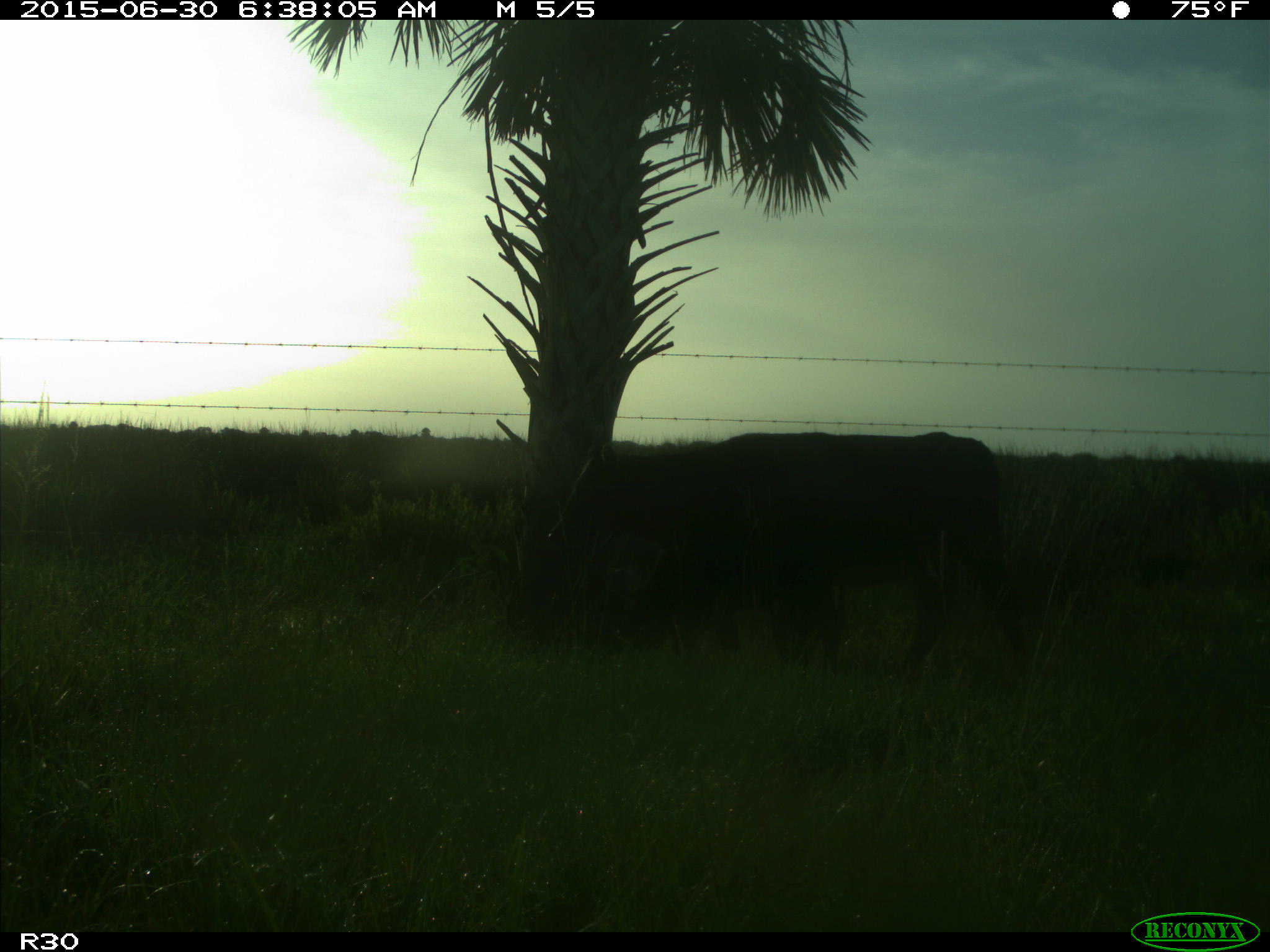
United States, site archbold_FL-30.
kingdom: Animalia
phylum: Chordata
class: Mammalia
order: Artiodactyla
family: Bovidae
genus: Bos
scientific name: Bos taurus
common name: domestic cow